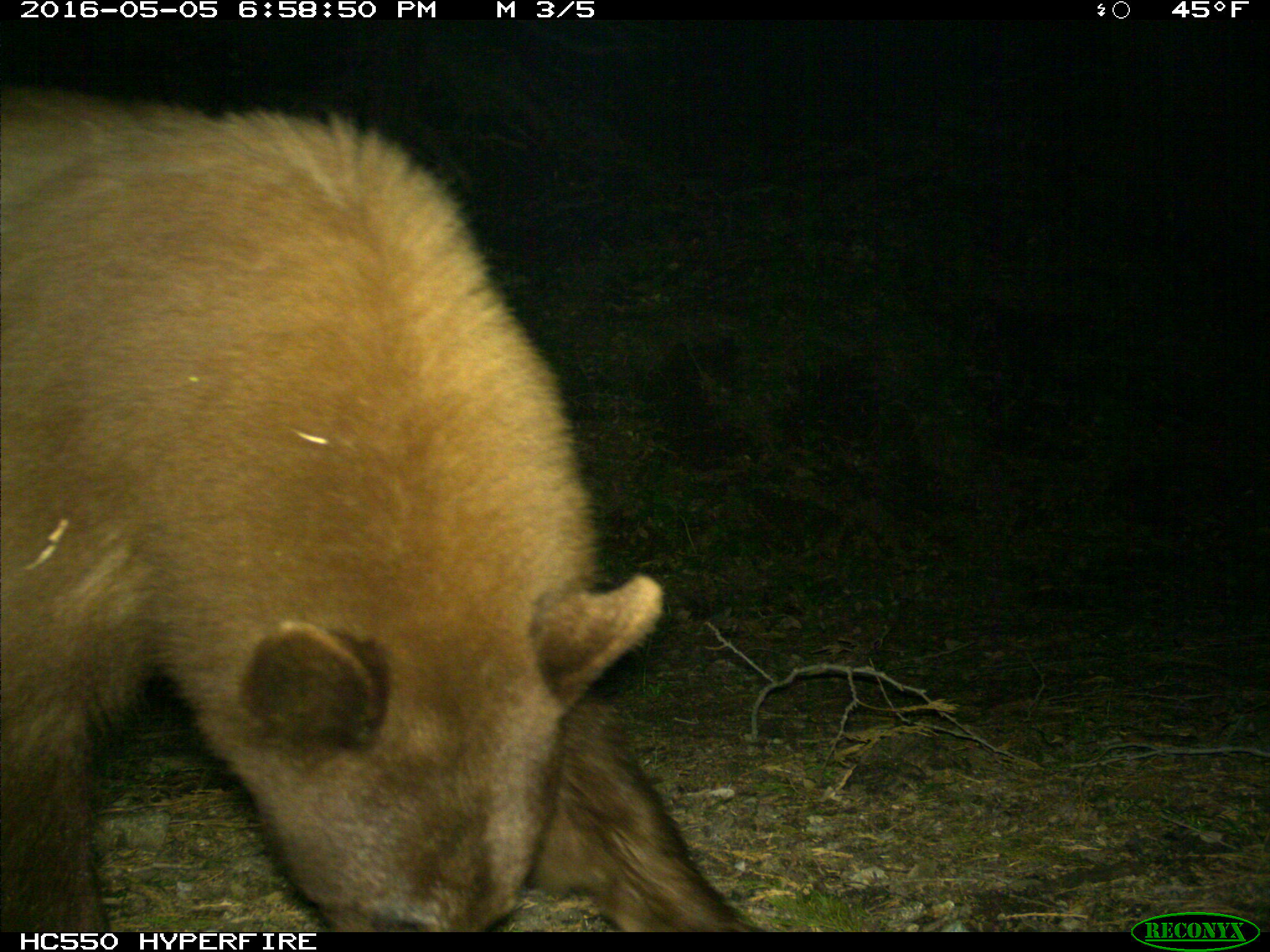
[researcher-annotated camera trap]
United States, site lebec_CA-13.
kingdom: Animalia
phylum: Chordata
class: Mammalia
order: Carnivora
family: Ursidae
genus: Ursus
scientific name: Ursus americanus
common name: american black bear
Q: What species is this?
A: Ursus americanus (american black bear).